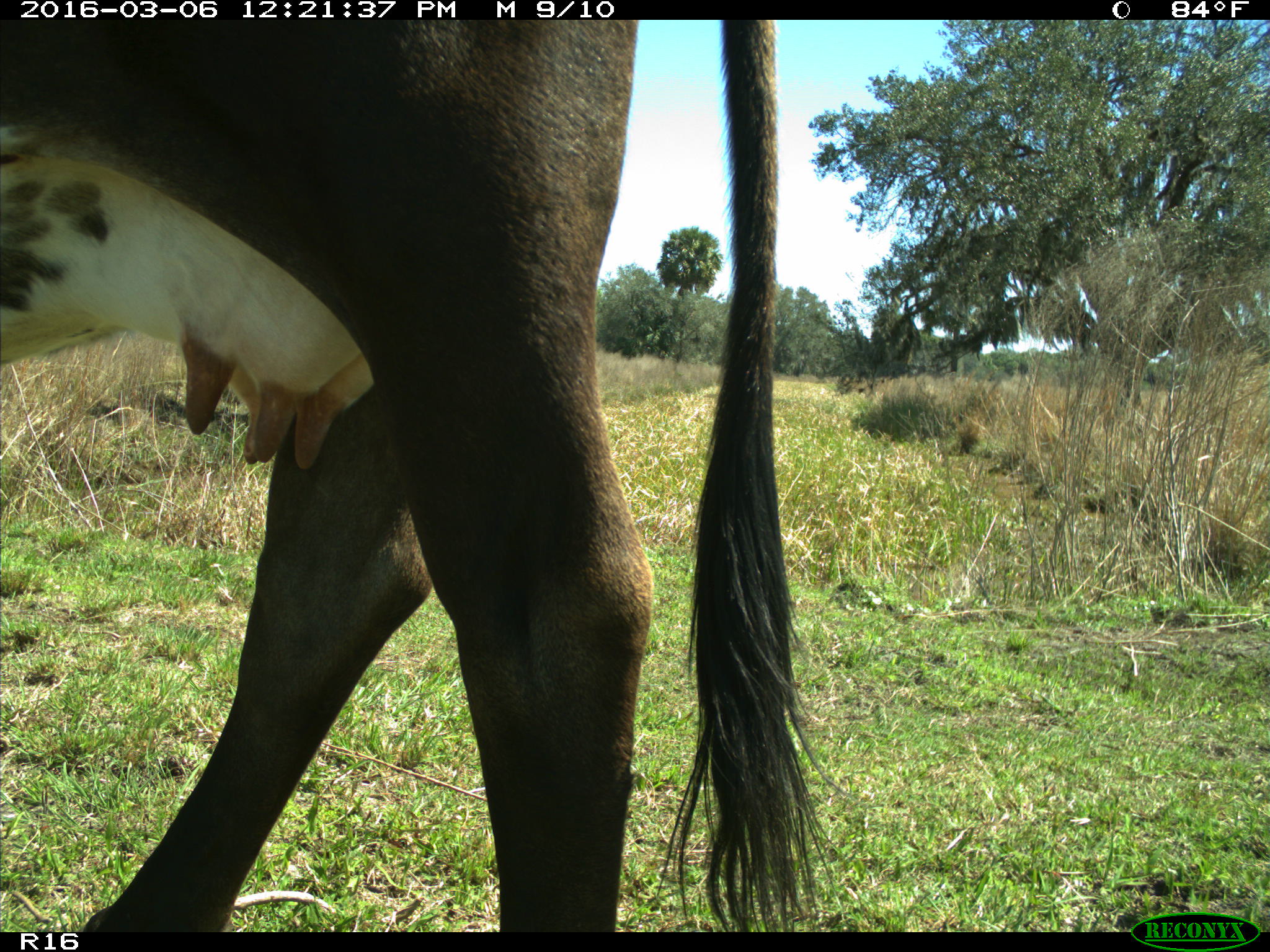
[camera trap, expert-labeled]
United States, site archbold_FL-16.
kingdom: Animalia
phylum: Chordata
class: Mammalia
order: Artiodactyla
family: Bovidae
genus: Bos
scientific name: Bos taurus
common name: domestic cow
Bos taurus (domestic cow).